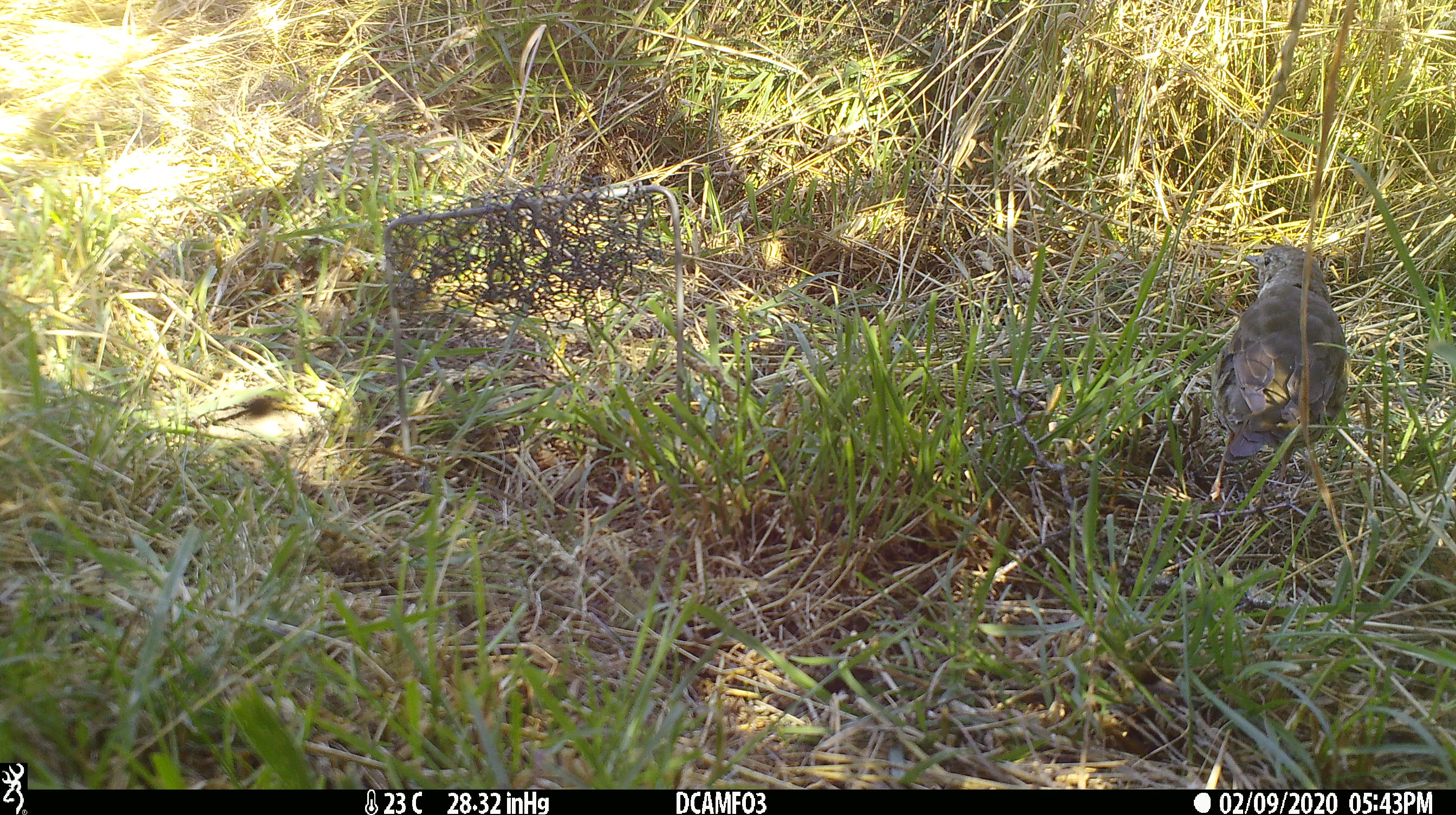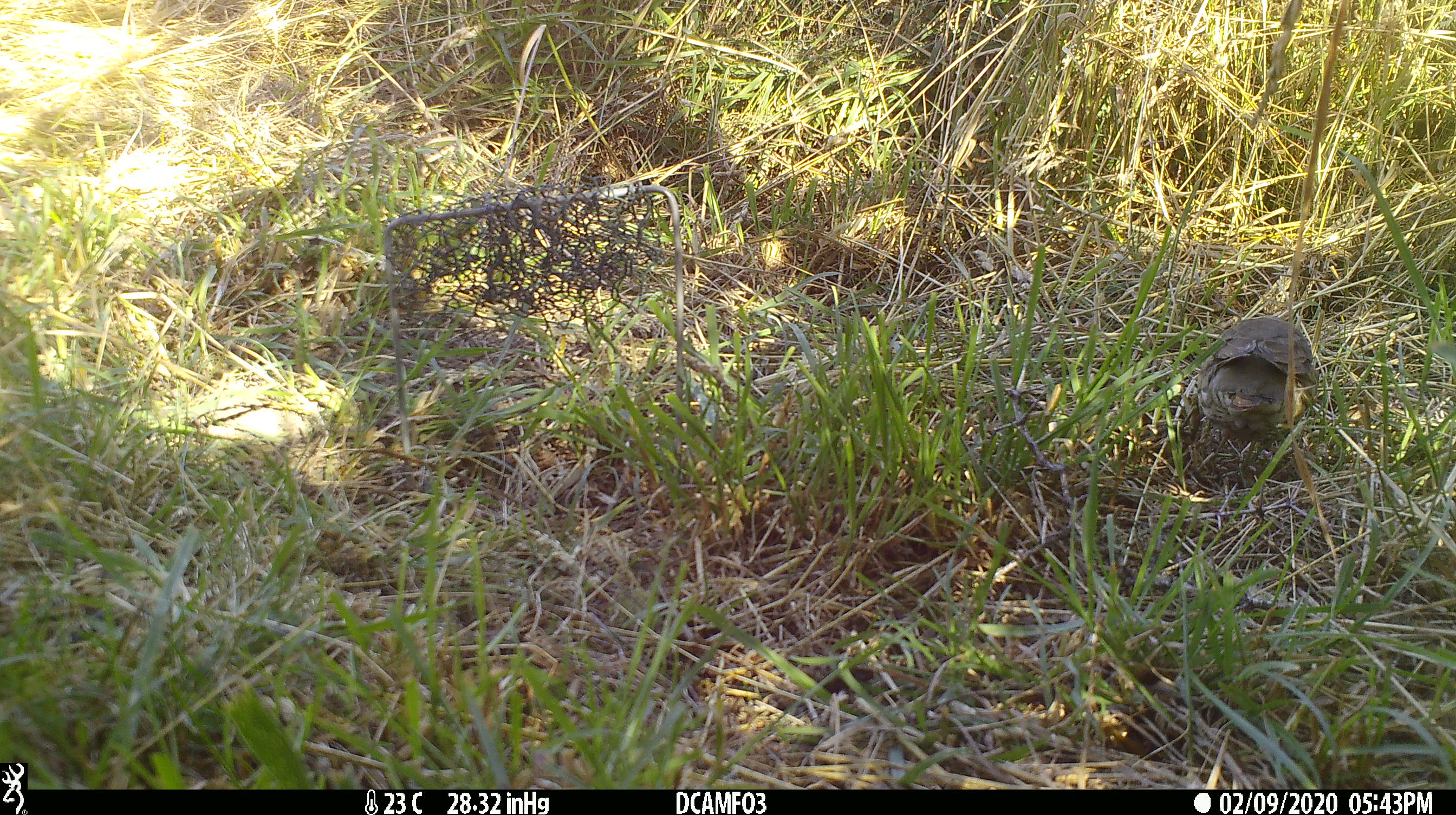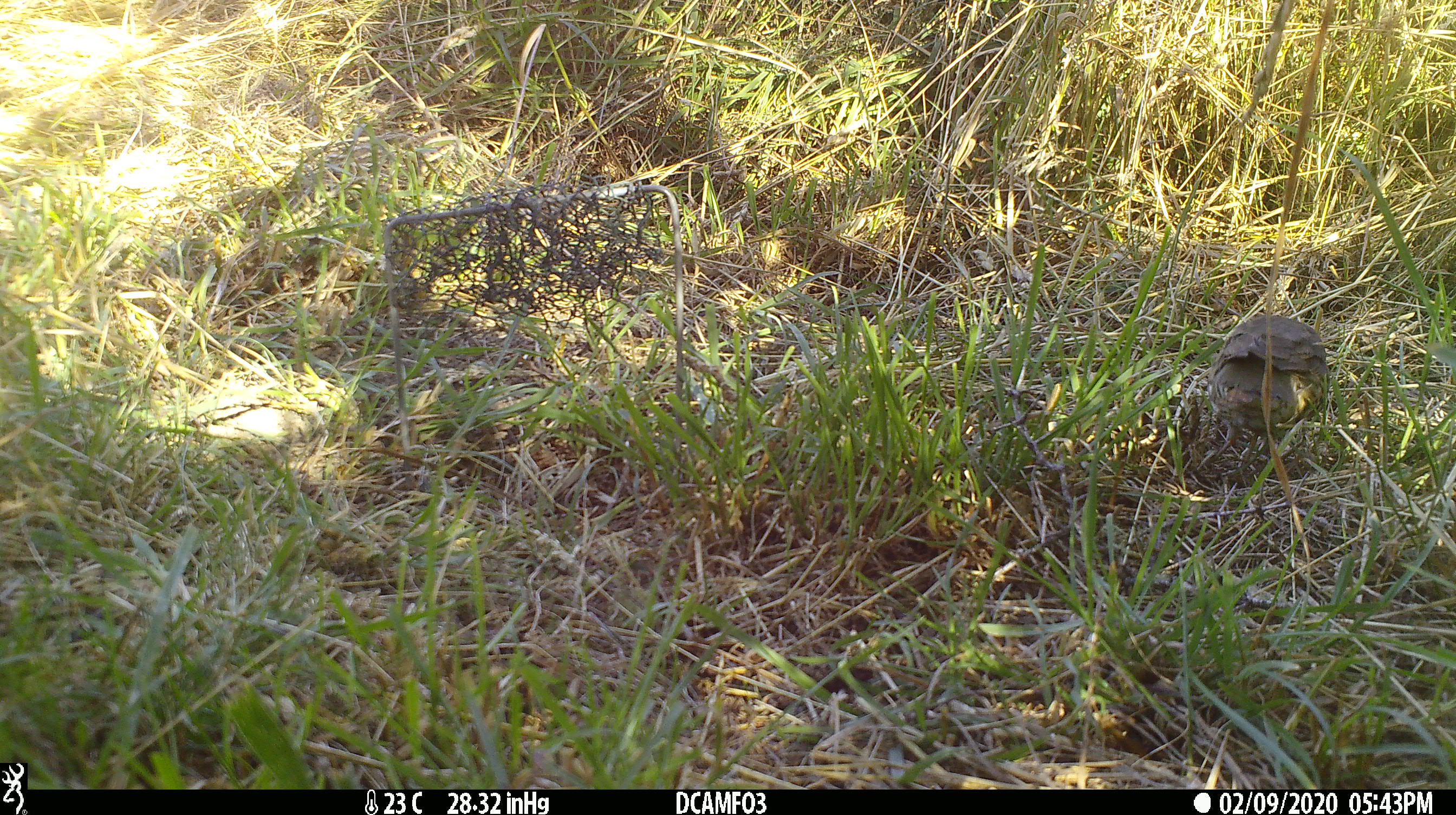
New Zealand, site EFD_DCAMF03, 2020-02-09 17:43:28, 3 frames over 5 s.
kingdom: Animalia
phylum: Chordata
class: Aves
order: Passeriformes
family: Turdidae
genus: Turdus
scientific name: Turdus philomelos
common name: song thrush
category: thrush